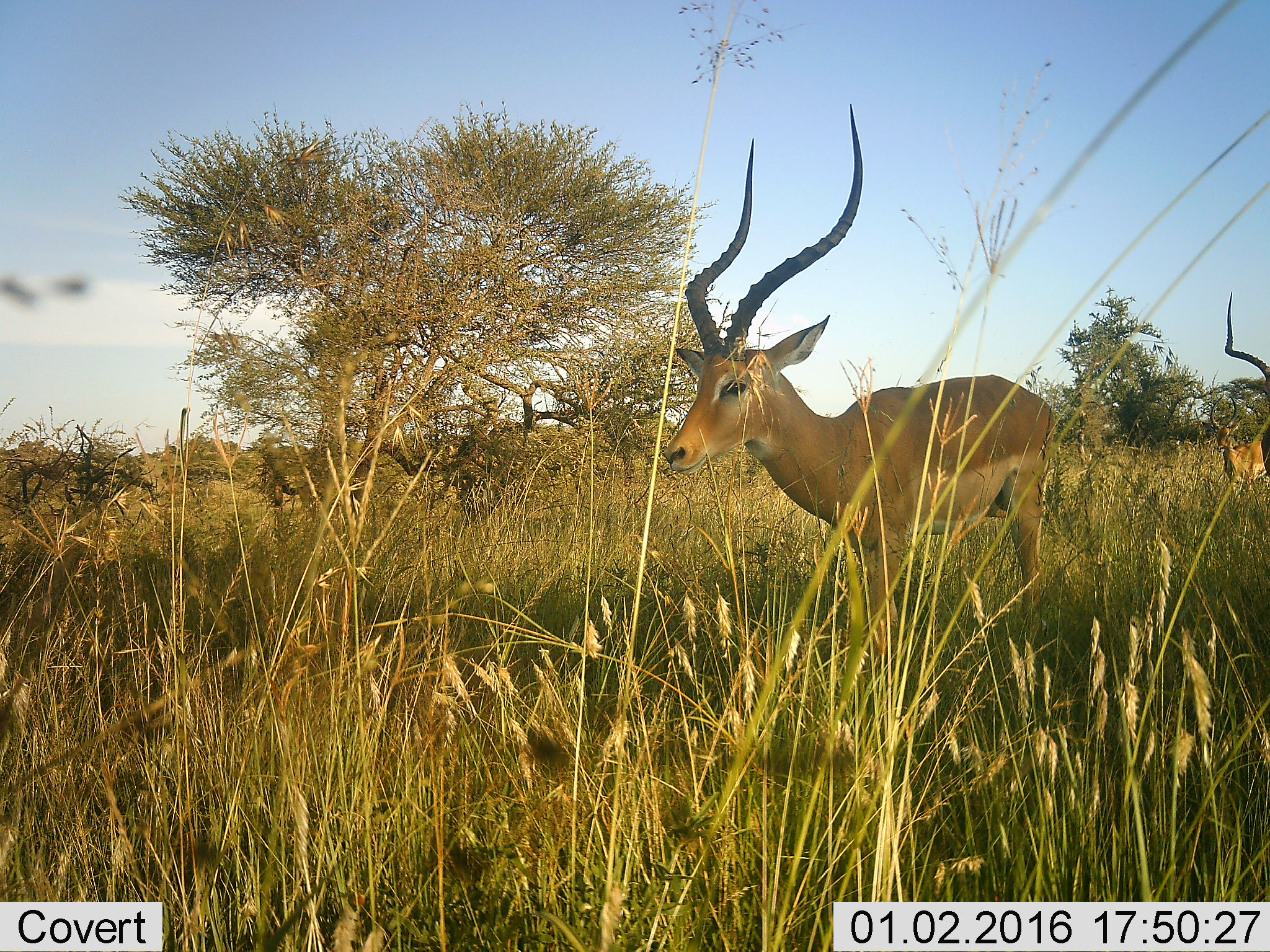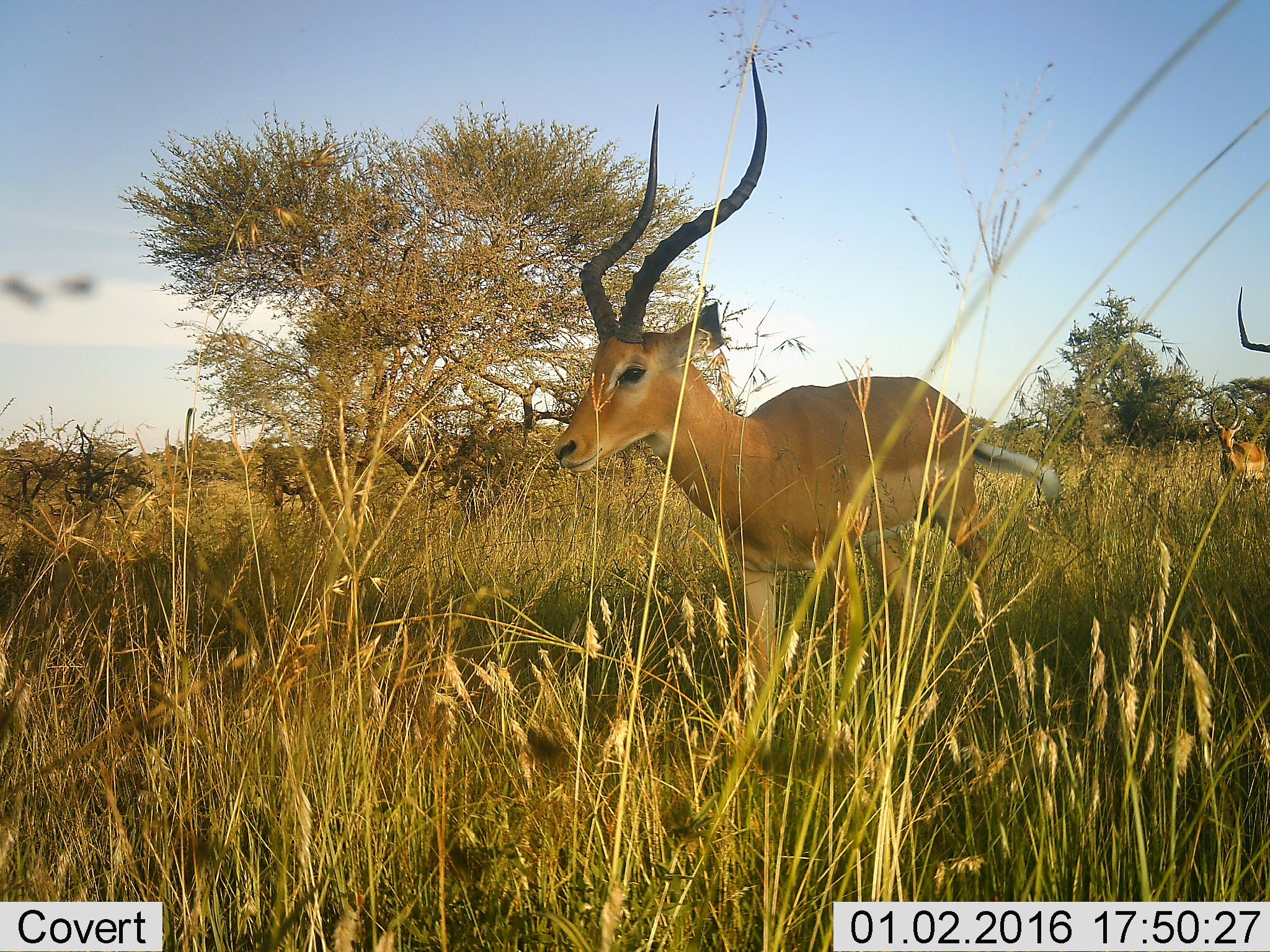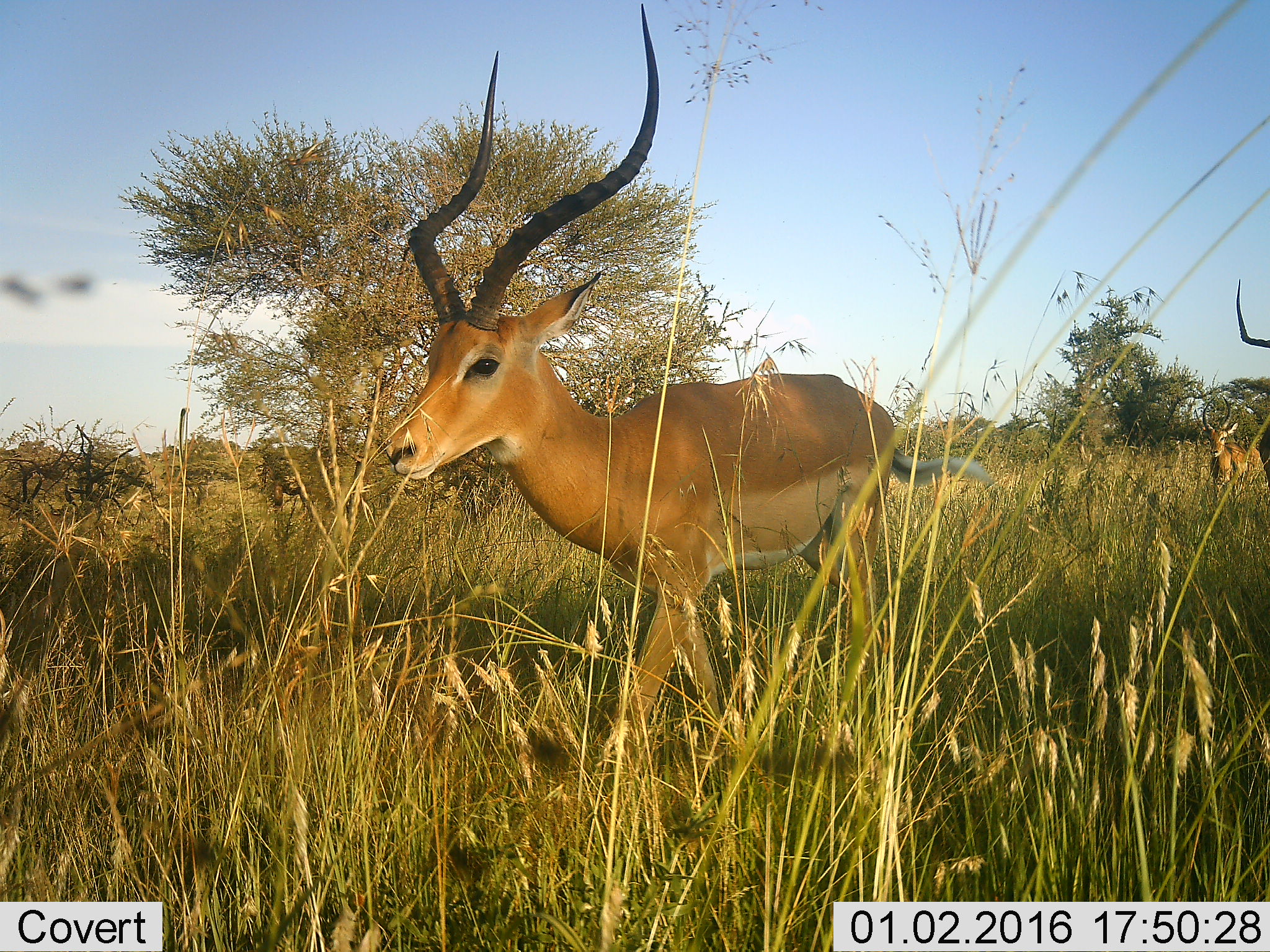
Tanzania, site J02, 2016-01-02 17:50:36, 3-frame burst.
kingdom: Animalia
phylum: Chordata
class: Mammalia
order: Artiodactyla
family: Bovidae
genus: Aepyceros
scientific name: Aepyceros melampus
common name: impala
Impala (Aepyceros melampus), count 3. Behavior (volunteer vote fractions): standing 29%, resting 14%, moving 86%, interacting 0%. Young present (vote fraction): 0%. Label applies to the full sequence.